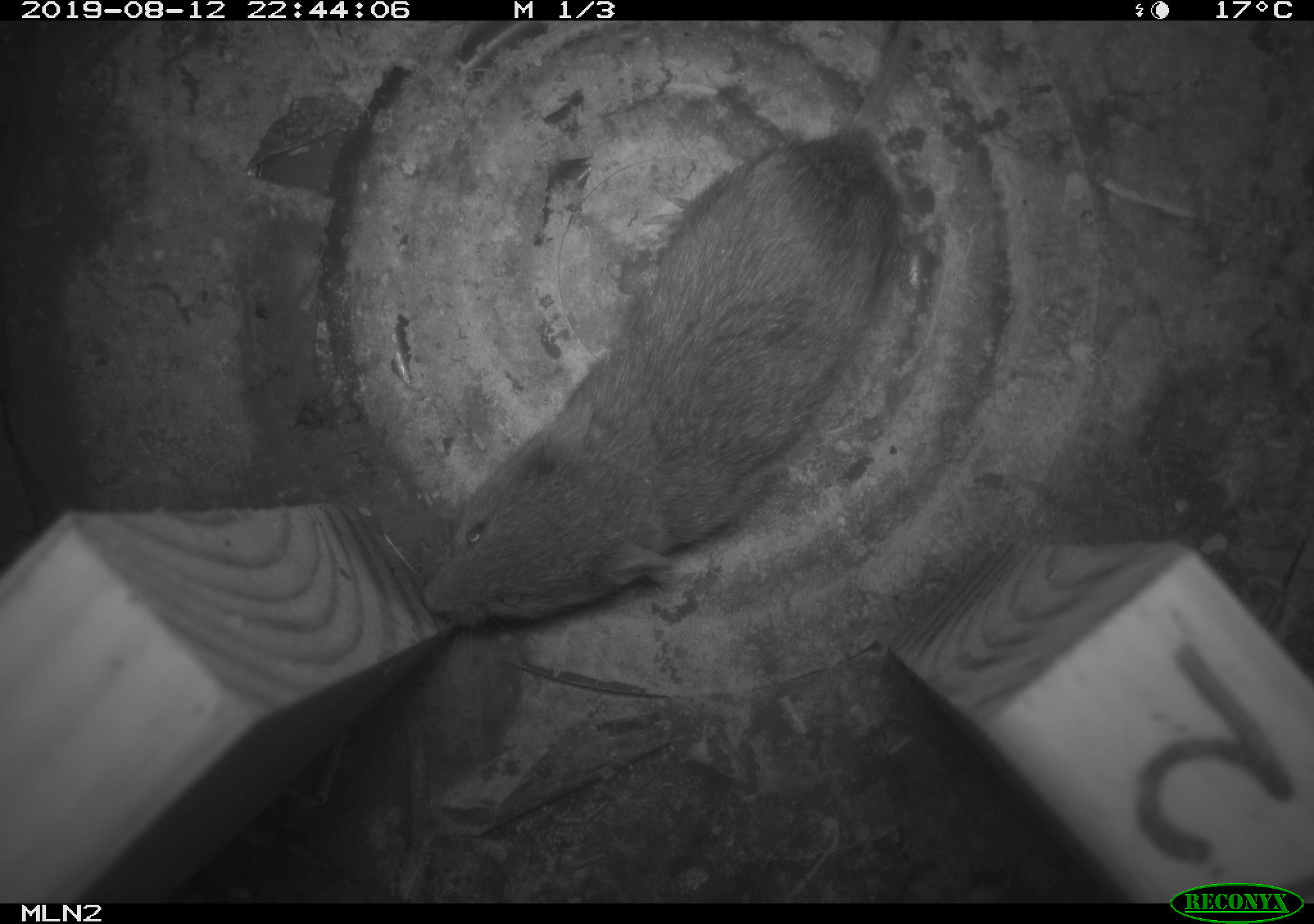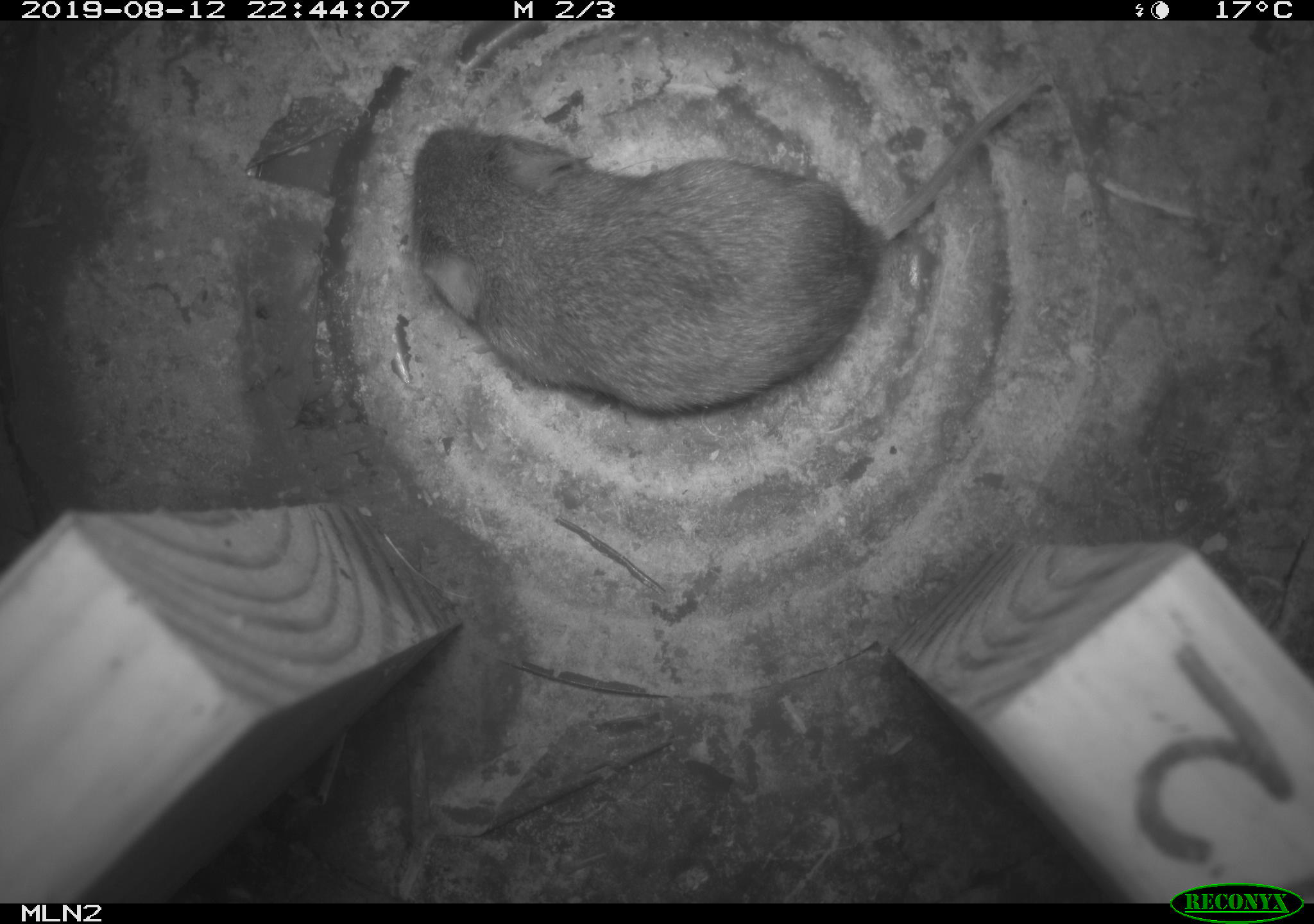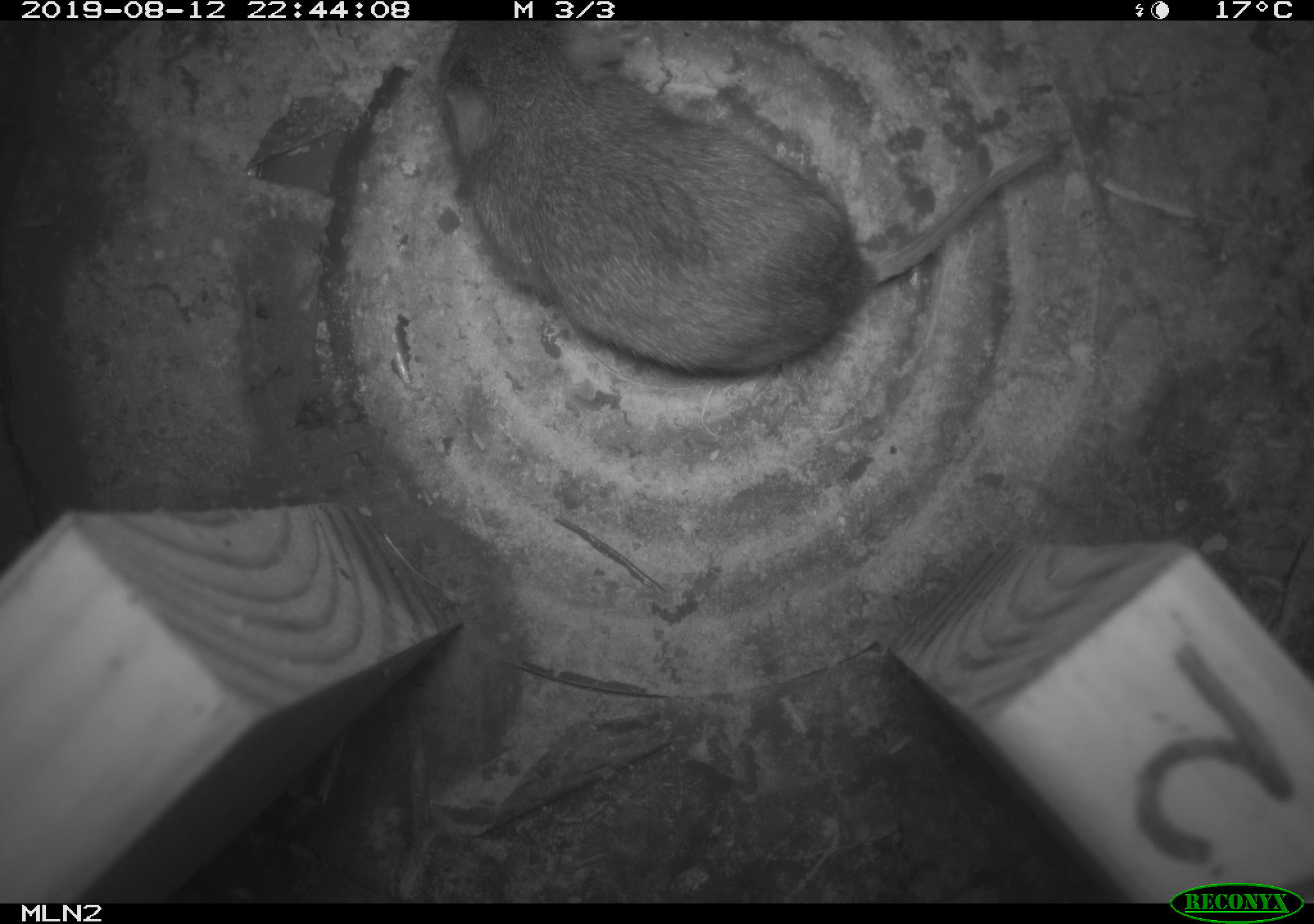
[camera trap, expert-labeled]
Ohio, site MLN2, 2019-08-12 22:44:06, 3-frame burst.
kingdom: Animalia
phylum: Chordata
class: Mammalia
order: Rodentia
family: Cricetidae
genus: Microtus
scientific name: Microtus pennsylvanicus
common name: meadow vole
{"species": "meadow vole (Microtus pennsylvanicus)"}